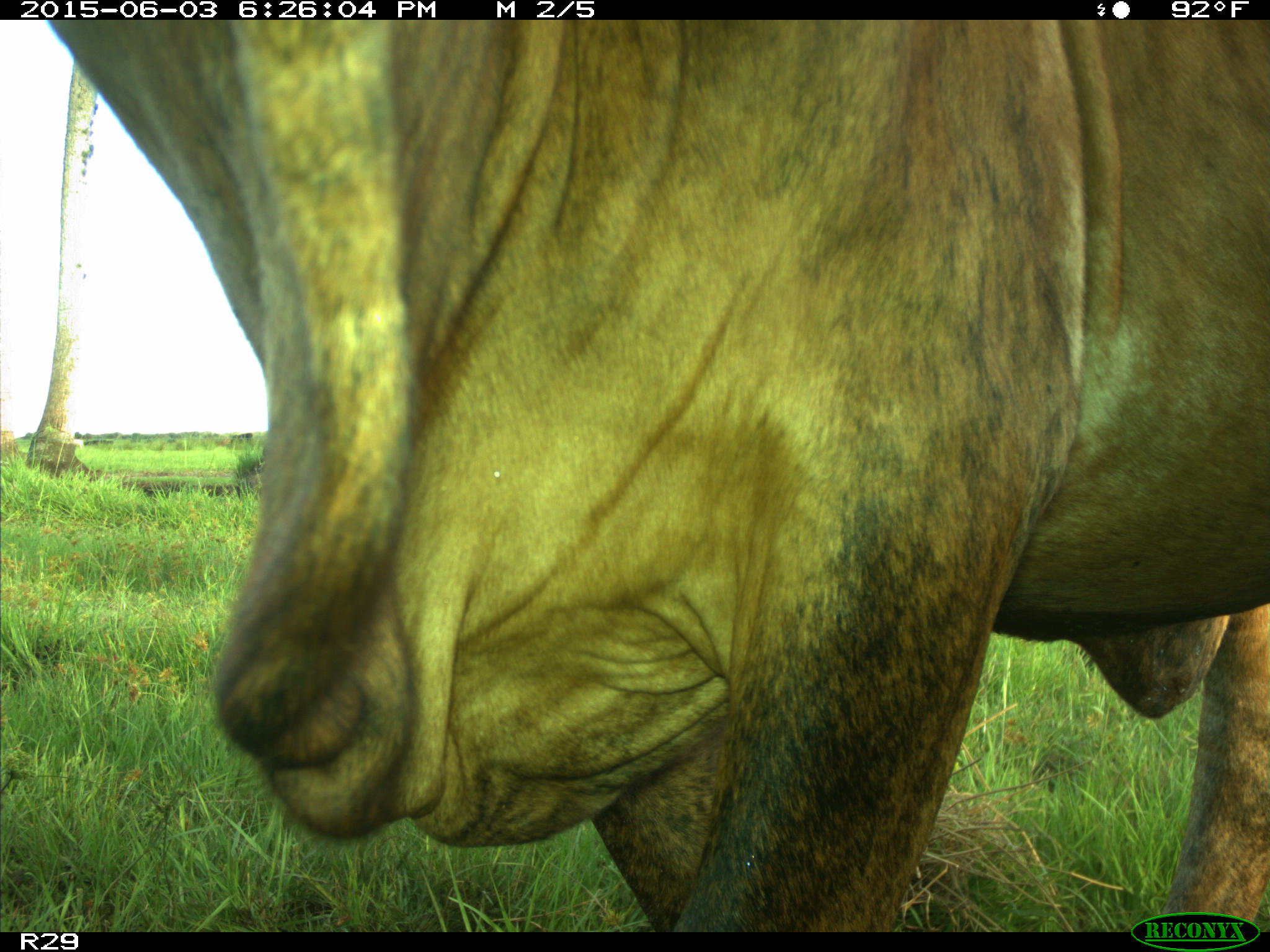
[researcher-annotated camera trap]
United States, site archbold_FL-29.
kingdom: Animalia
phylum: Chordata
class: Mammalia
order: Artiodactyla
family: Bovidae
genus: Bos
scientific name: Bos taurus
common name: domestic cow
Bos taurus (domestic cow).